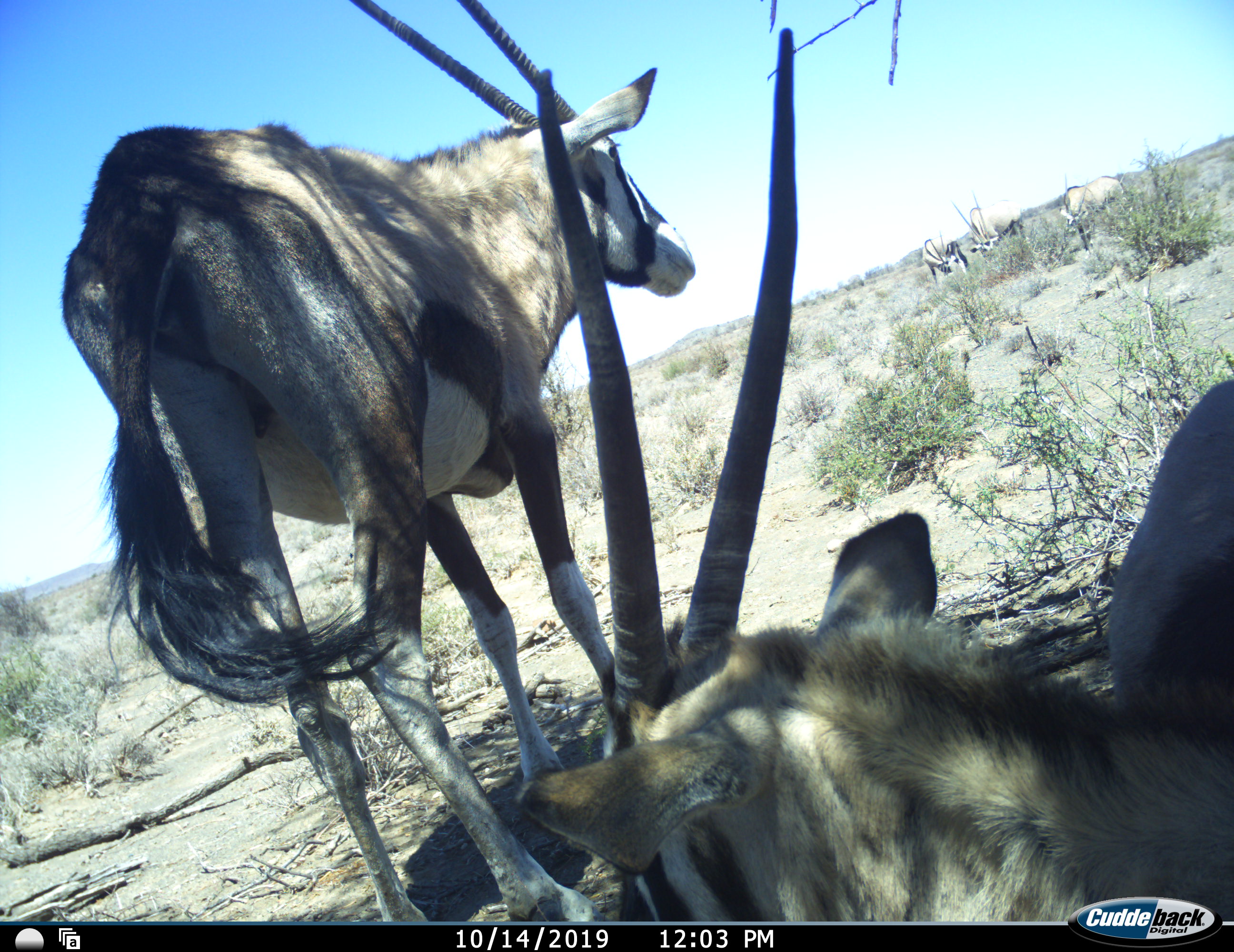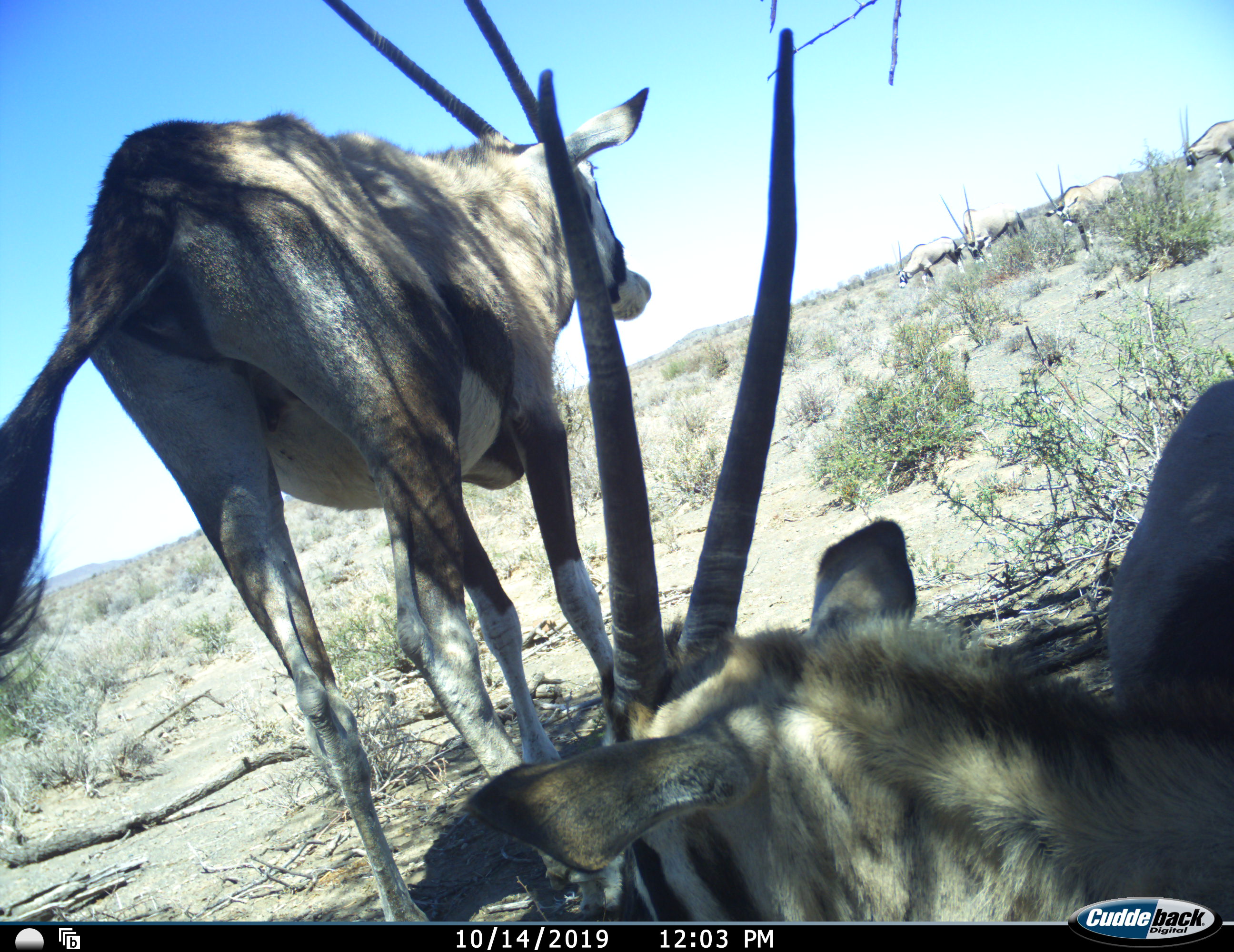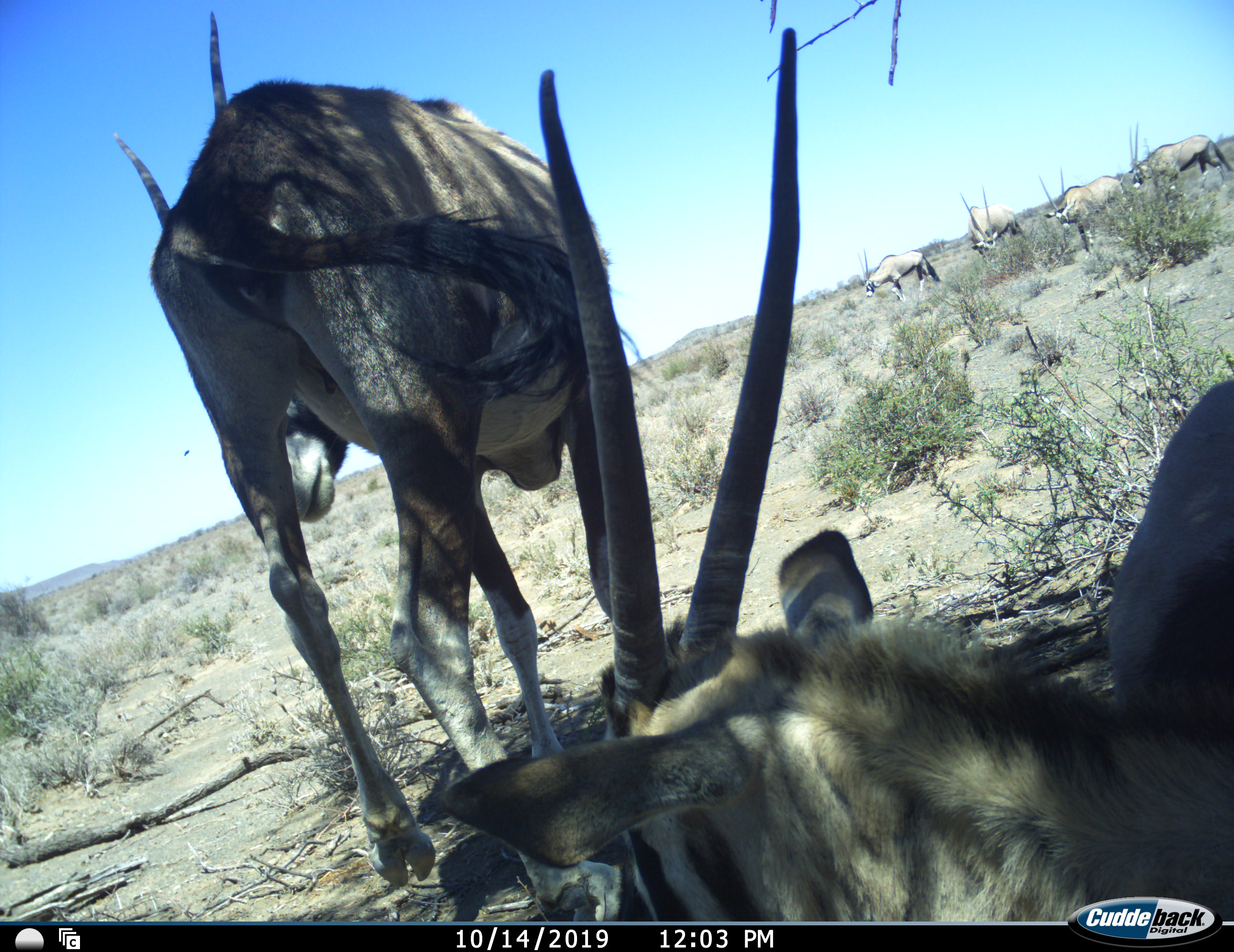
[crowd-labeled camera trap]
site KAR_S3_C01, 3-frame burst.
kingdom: Animalia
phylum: Chordata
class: Mammalia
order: Artiodactyla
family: Bovidae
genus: Oryx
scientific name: Oryx gazella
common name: gemsbok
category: oryx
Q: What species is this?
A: Oryx (gemsbok) (Oryx gazella).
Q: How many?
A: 6.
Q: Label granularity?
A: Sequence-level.